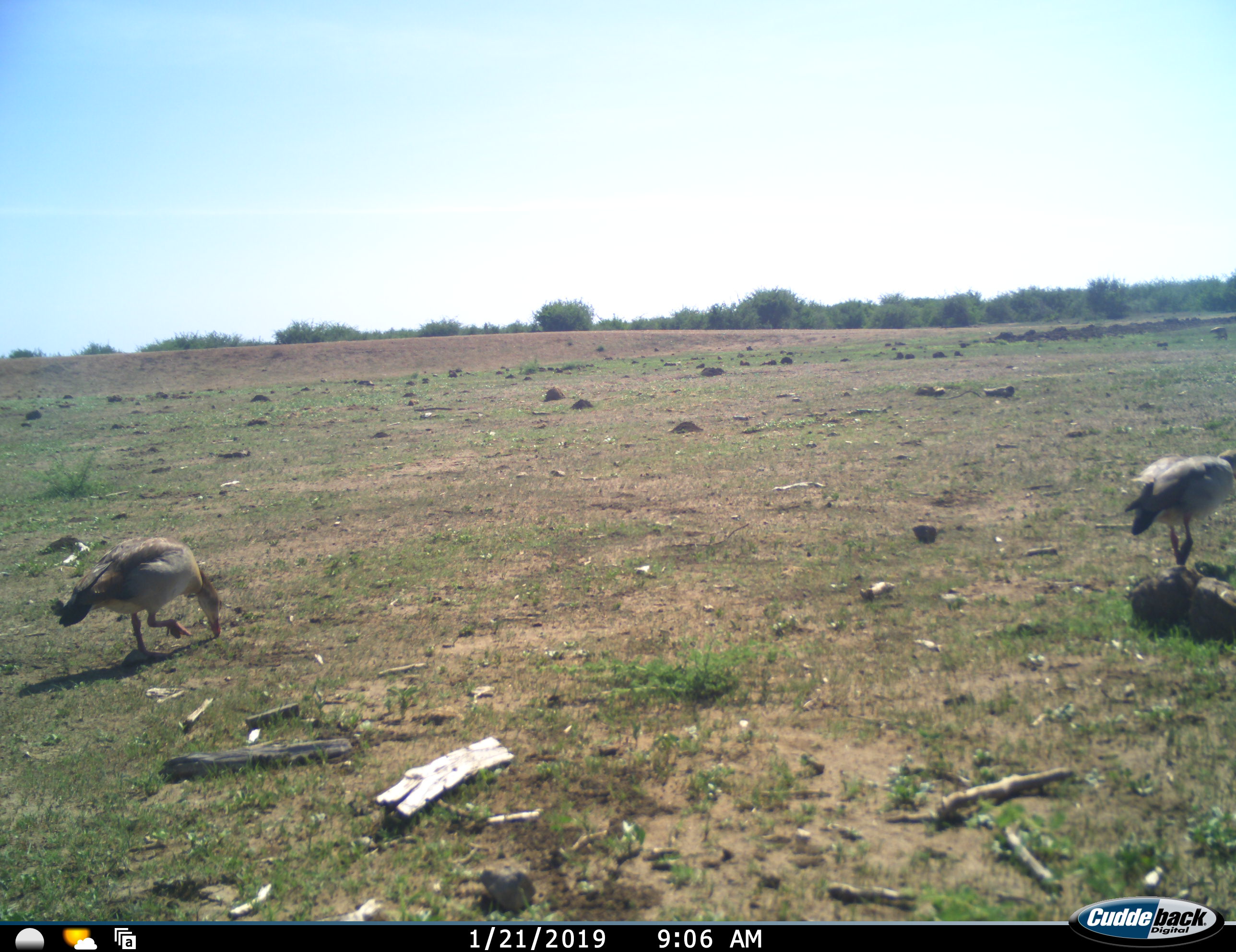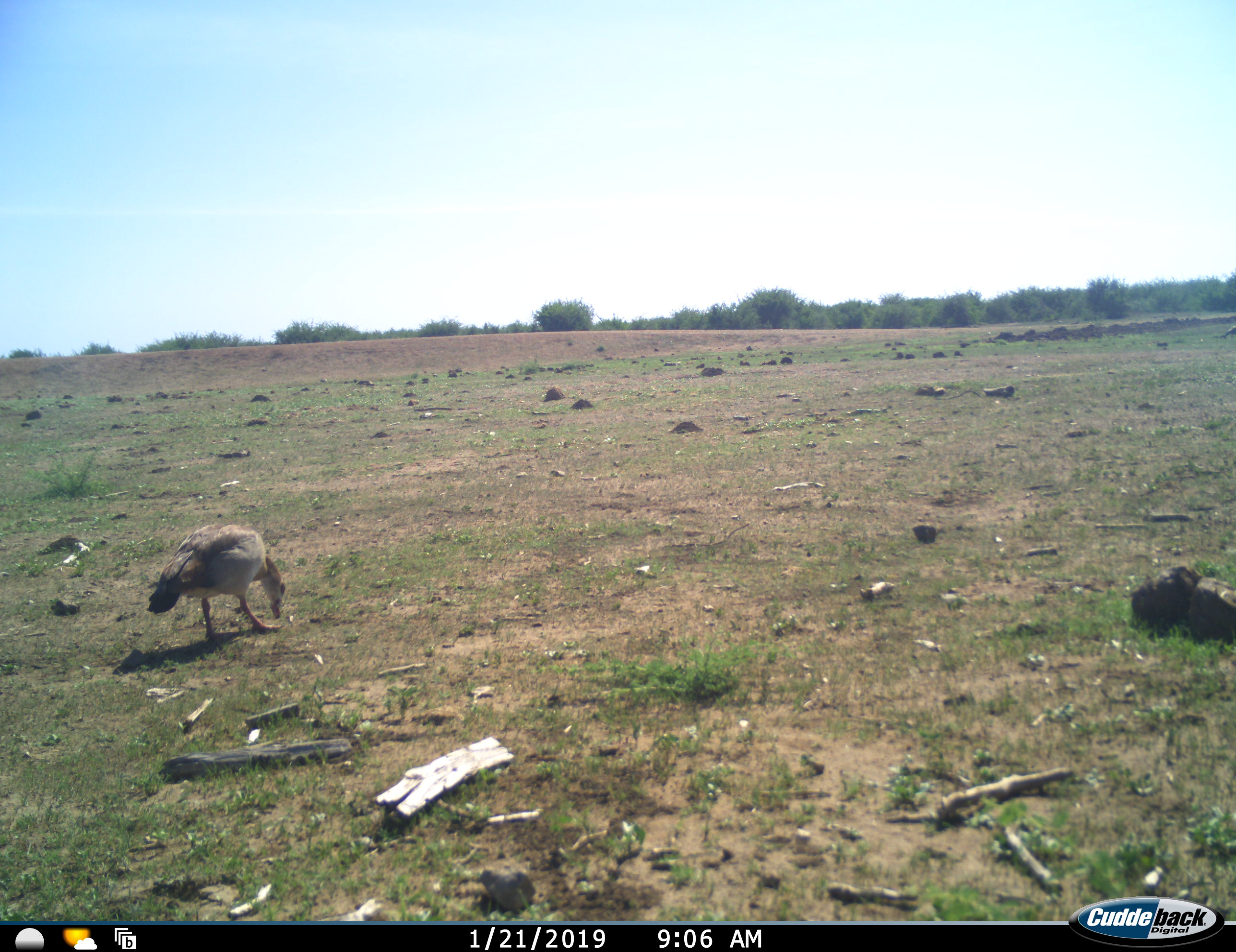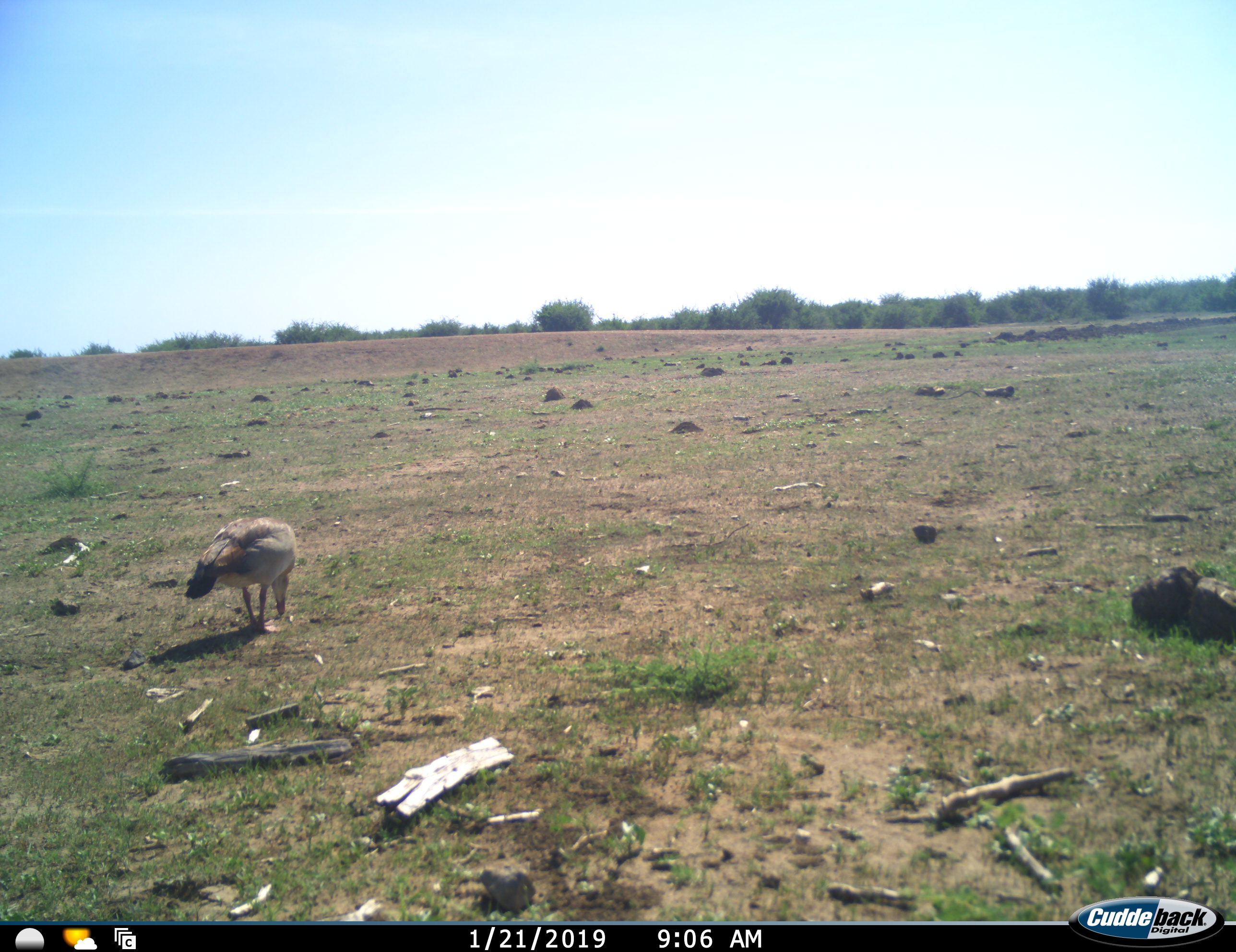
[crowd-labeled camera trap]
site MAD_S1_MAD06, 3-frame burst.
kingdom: Animalia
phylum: Chordata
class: Aves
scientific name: Aves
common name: bird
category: birdother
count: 2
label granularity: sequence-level